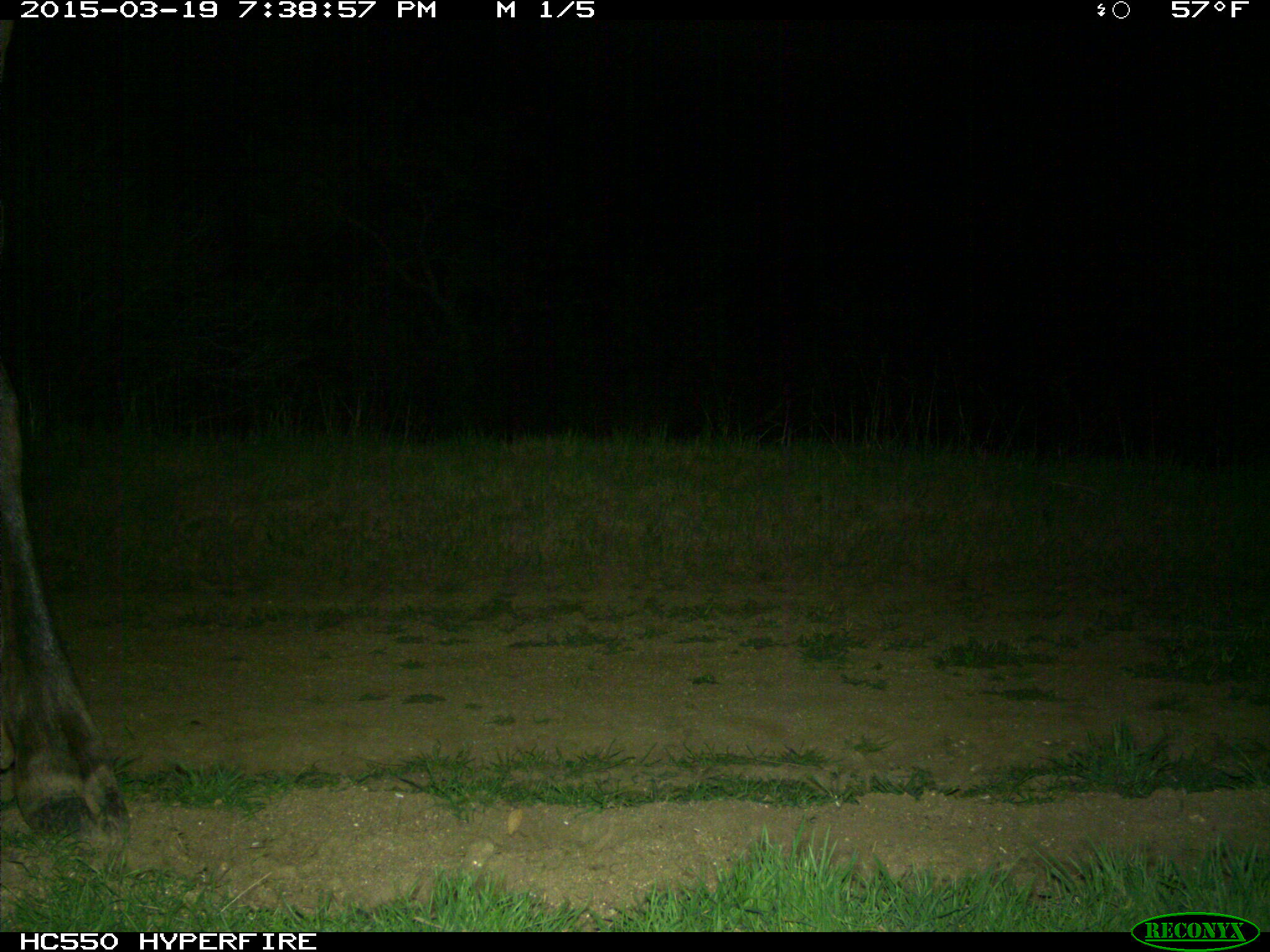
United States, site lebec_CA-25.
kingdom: Animalia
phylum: Chordata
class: Mammalia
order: Artiodactyla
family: Cervidae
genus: Cervus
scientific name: Cervus canadensis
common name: elk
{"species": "Cervus canadensis (elk)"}